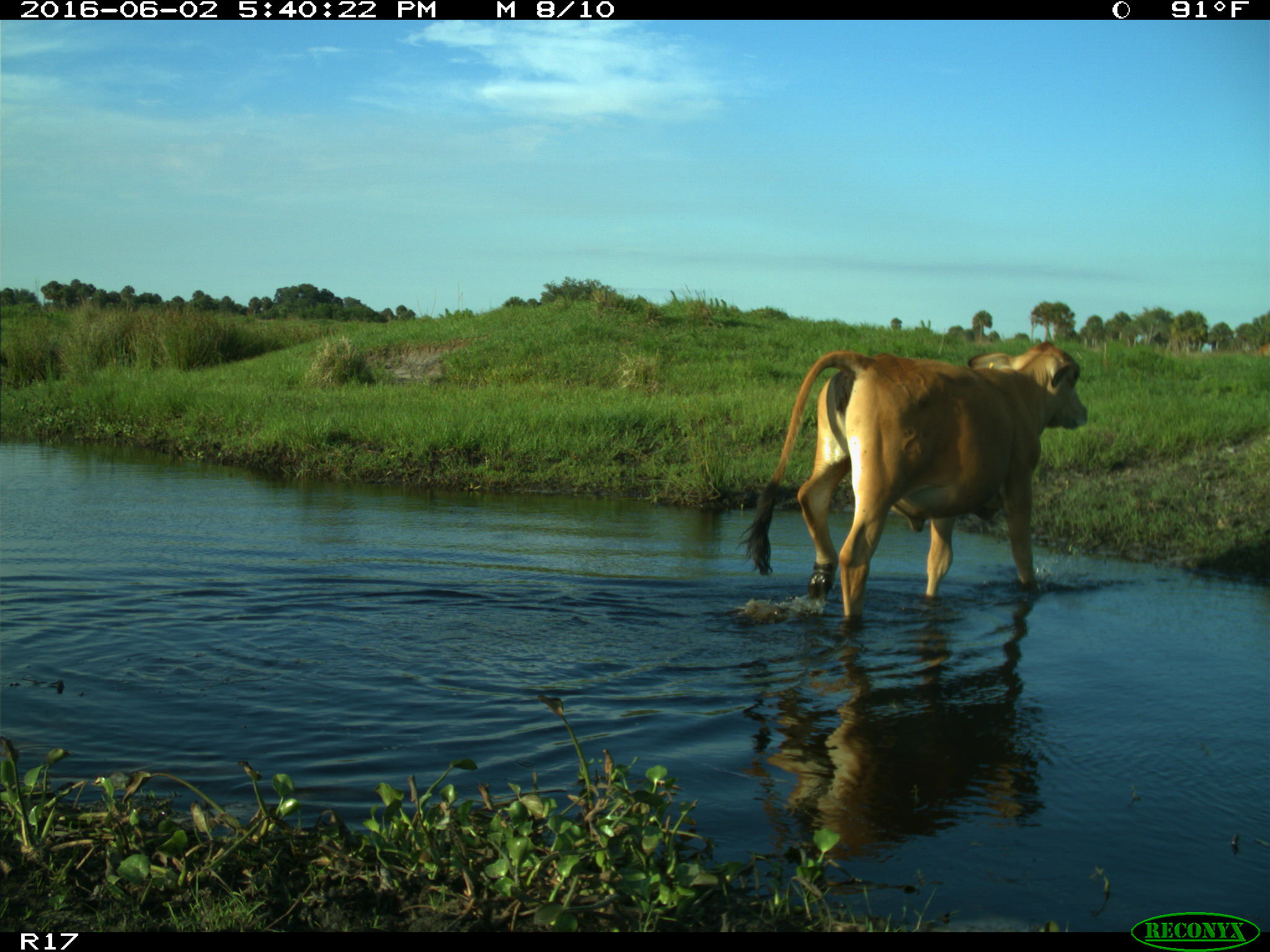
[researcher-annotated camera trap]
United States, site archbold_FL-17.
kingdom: Animalia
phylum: Chordata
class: Mammalia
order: Artiodactyla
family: Bovidae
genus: Bos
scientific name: Bos taurus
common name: domestic cow